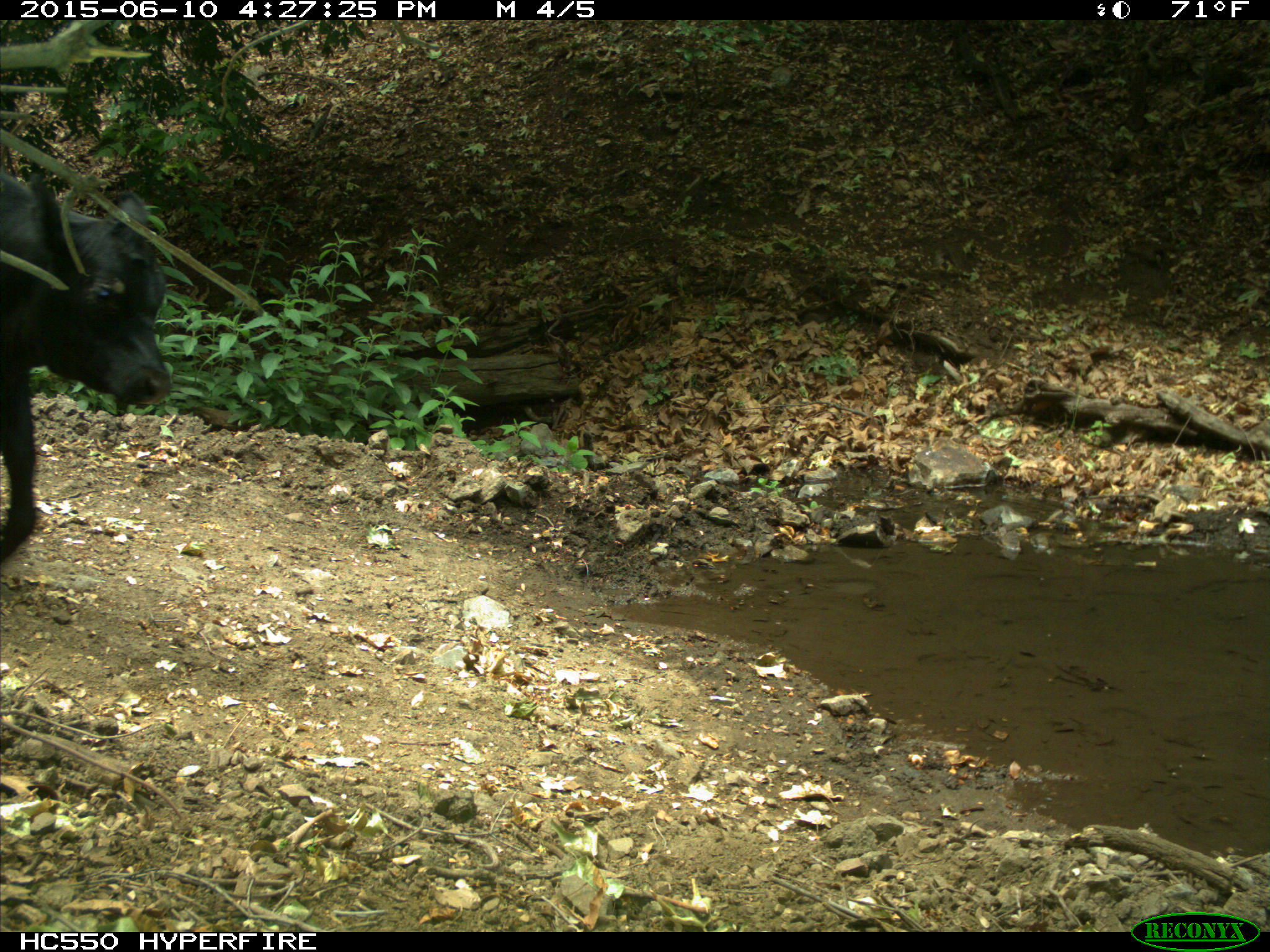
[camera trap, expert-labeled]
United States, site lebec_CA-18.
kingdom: Animalia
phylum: Chordata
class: Mammalia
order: Artiodactyla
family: Bovidae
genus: Bos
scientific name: Bos taurus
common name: domestic cow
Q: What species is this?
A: Bos taurus (domestic cow).